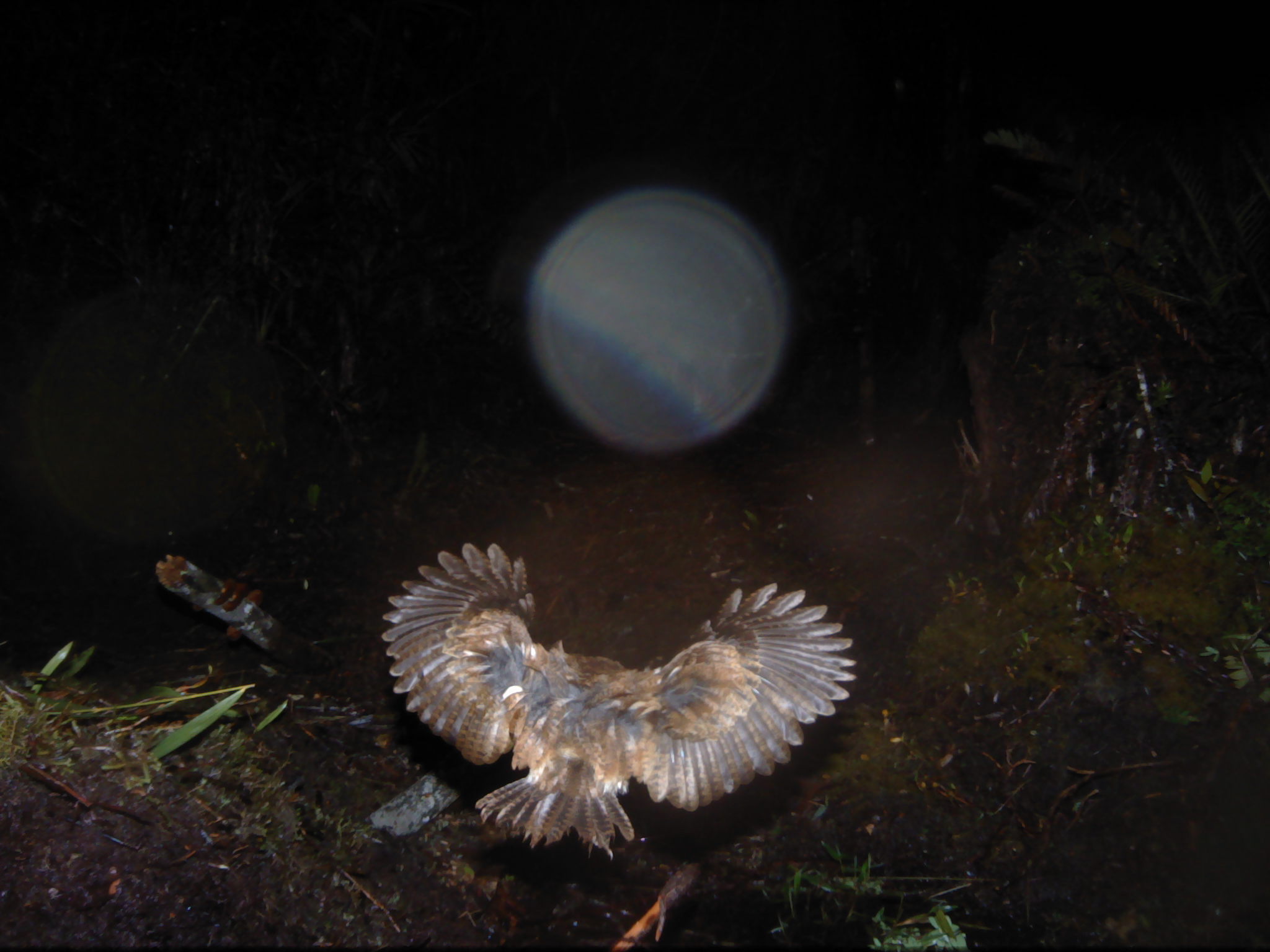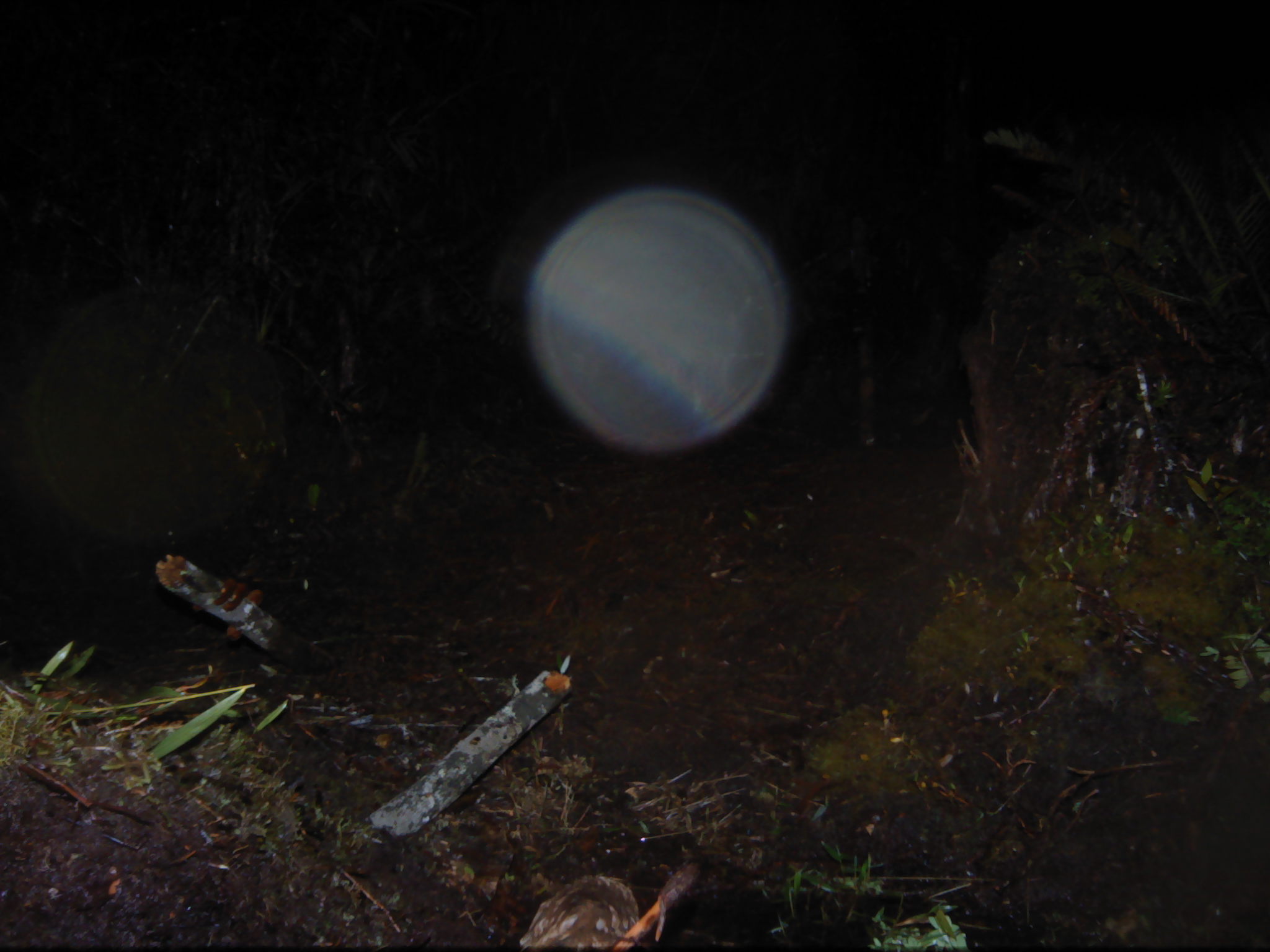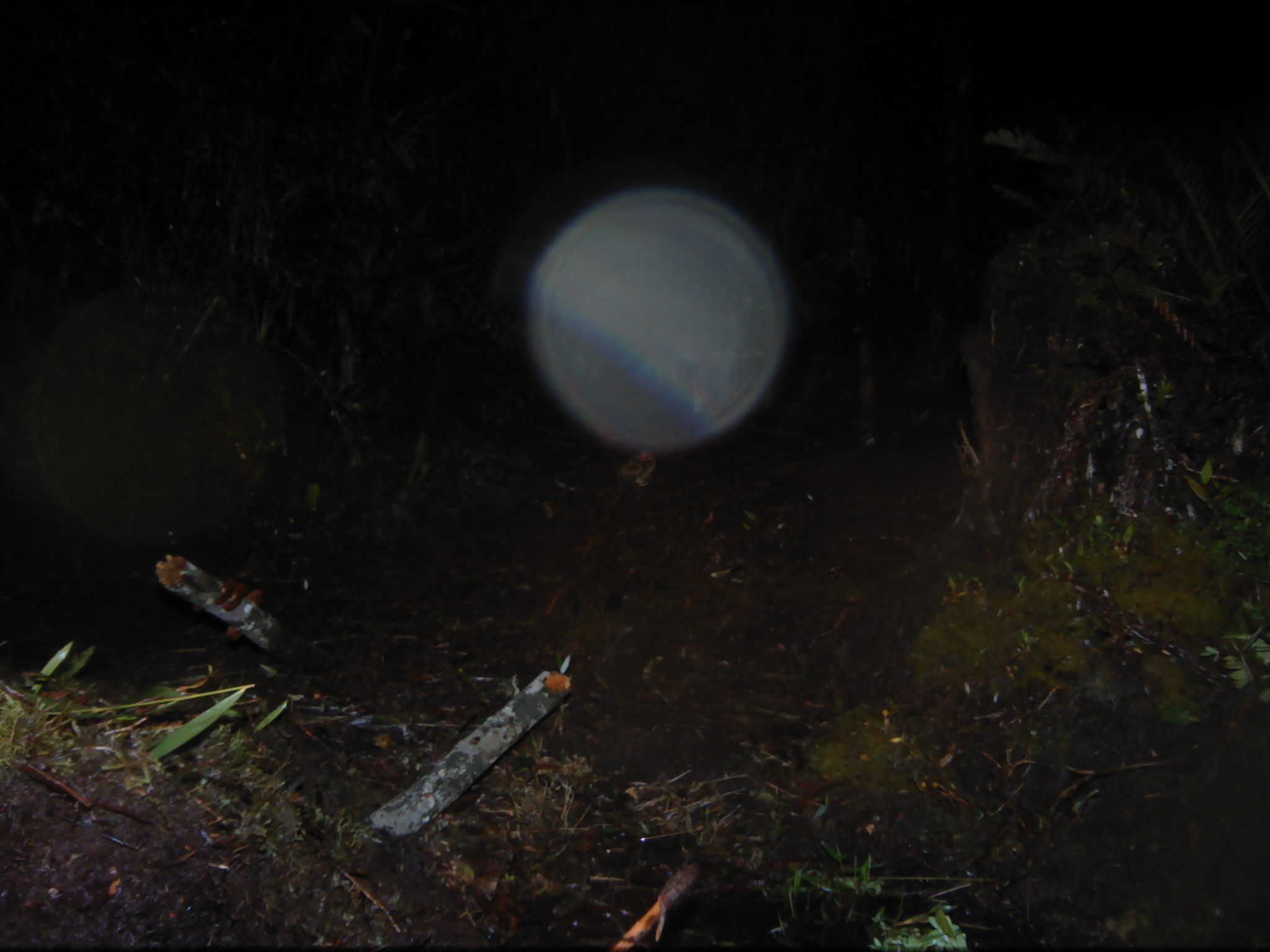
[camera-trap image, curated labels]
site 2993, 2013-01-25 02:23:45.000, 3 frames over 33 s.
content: unidentified animal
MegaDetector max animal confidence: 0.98